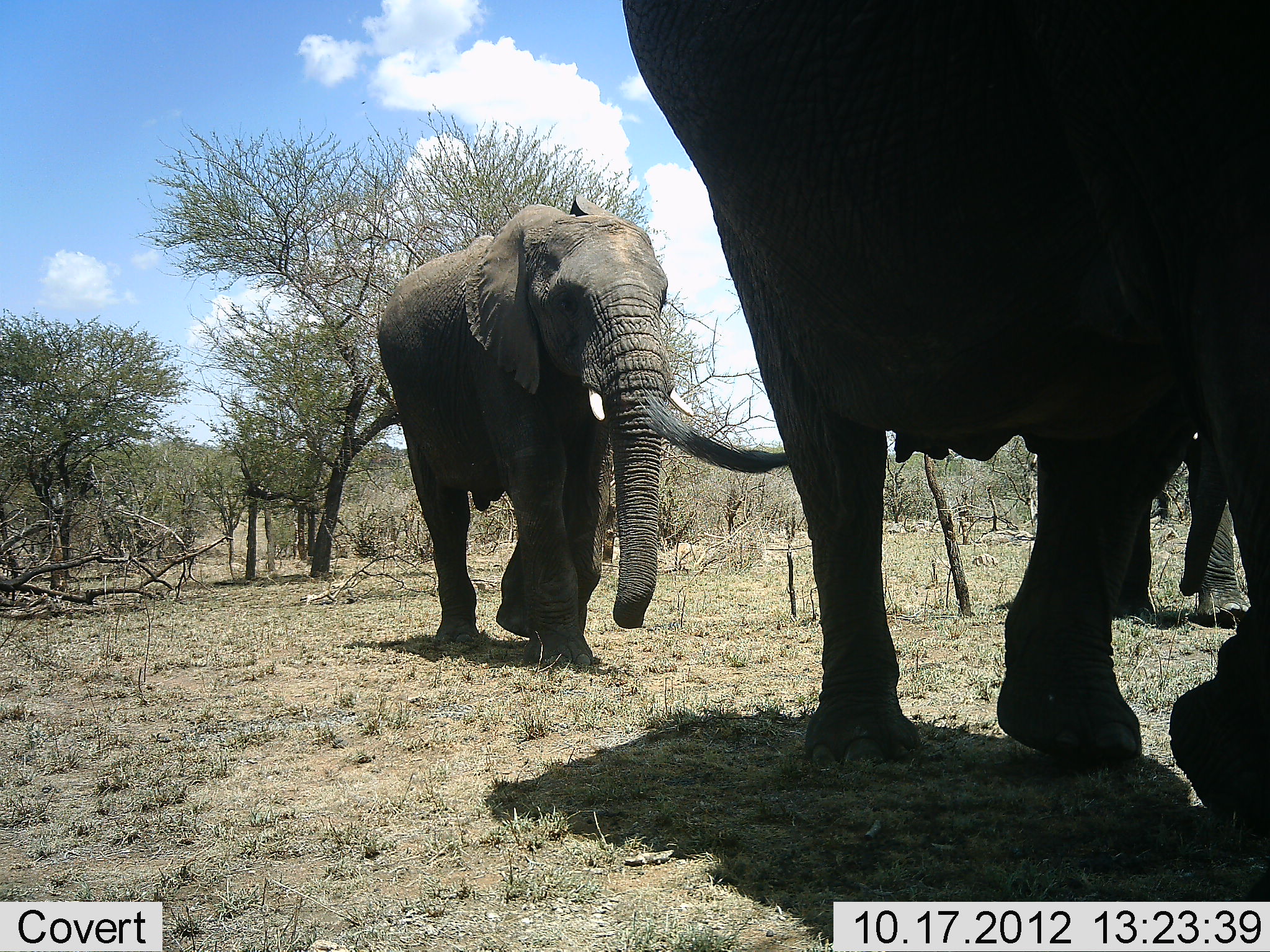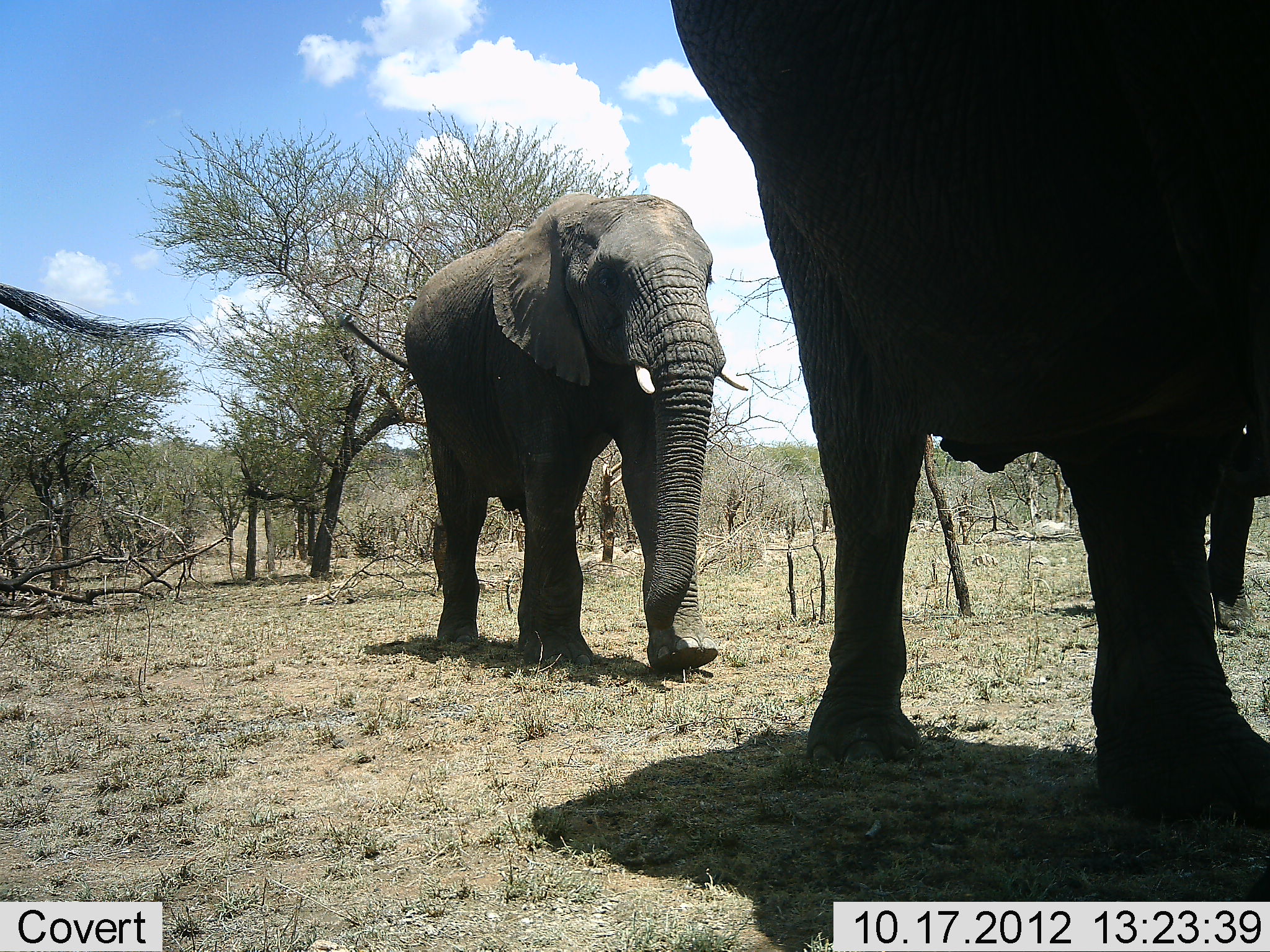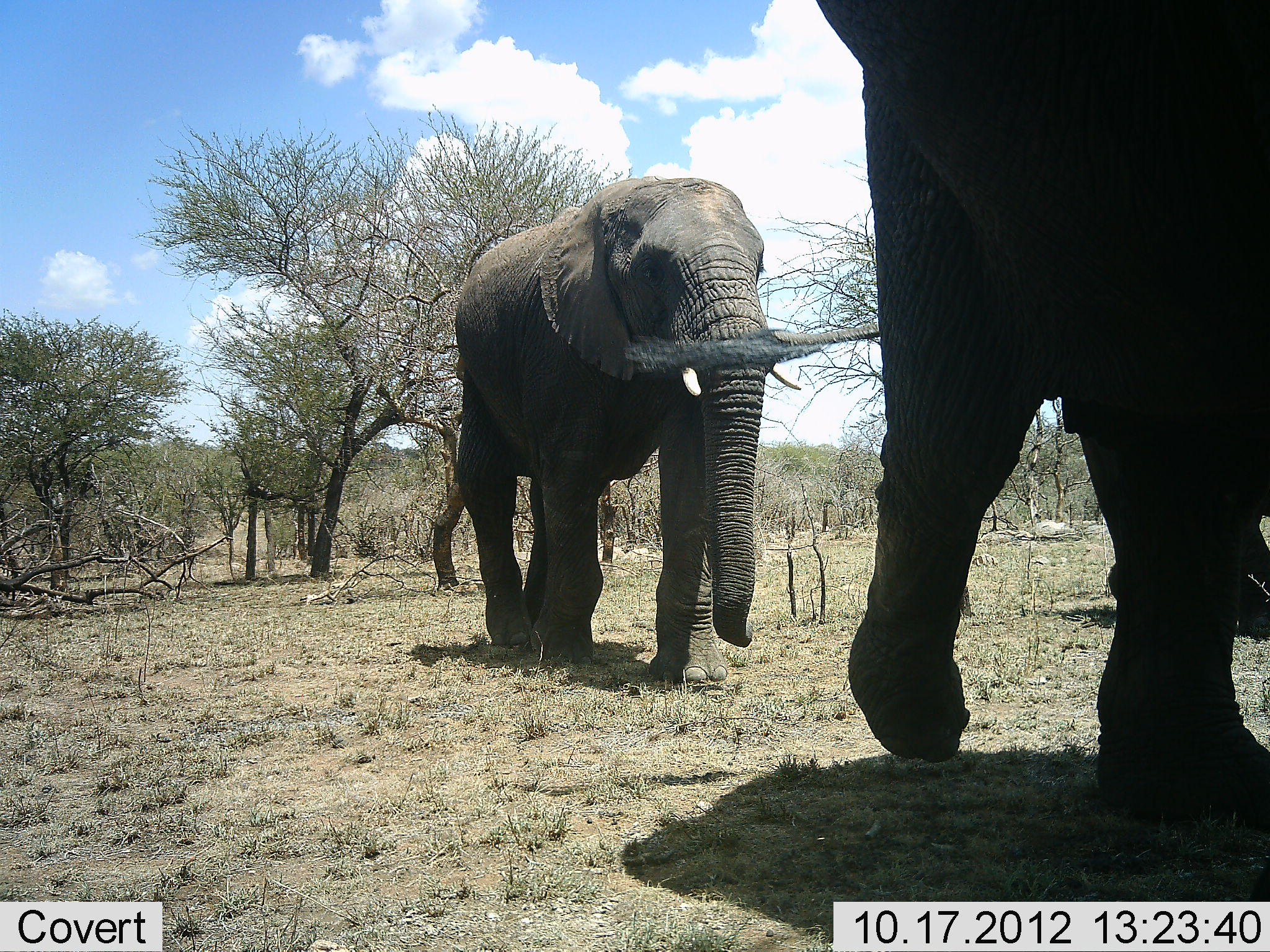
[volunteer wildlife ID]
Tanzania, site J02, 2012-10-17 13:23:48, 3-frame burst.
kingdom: Animalia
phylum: Chordata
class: Mammalia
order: Proboscidea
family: Elephantidae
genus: Loxodonta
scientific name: Loxodonta africana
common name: african bush elephant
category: elephant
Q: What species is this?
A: Elephant (african bush elephant) (Loxodonta africana).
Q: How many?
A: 3.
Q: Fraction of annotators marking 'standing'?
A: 10%.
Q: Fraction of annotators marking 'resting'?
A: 0%.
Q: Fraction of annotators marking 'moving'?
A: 90%.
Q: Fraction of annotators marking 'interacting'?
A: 0%.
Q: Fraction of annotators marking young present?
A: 0%.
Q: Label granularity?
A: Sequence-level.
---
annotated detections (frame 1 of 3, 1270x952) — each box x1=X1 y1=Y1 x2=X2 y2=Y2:
animal: x1=618 y1=0 x2=1270 y2=703; x1=370 y1=191 x2=677 y2=672; x1=1028 y1=303 x2=1270 y2=633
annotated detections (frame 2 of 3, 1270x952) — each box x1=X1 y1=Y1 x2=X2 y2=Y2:
animal: x1=664 y1=0 x2=1270 y2=704; x1=402 y1=189 x2=751 y2=677; x1=1088 y1=351 x2=1270 y2=644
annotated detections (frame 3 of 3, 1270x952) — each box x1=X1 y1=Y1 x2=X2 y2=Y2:
animal: x1=610 y1=0 x2=1270 y2=729; x1=446 y1=174 x2=803 y2=684; x1=1062 y1=358 x2=1270 y2=641